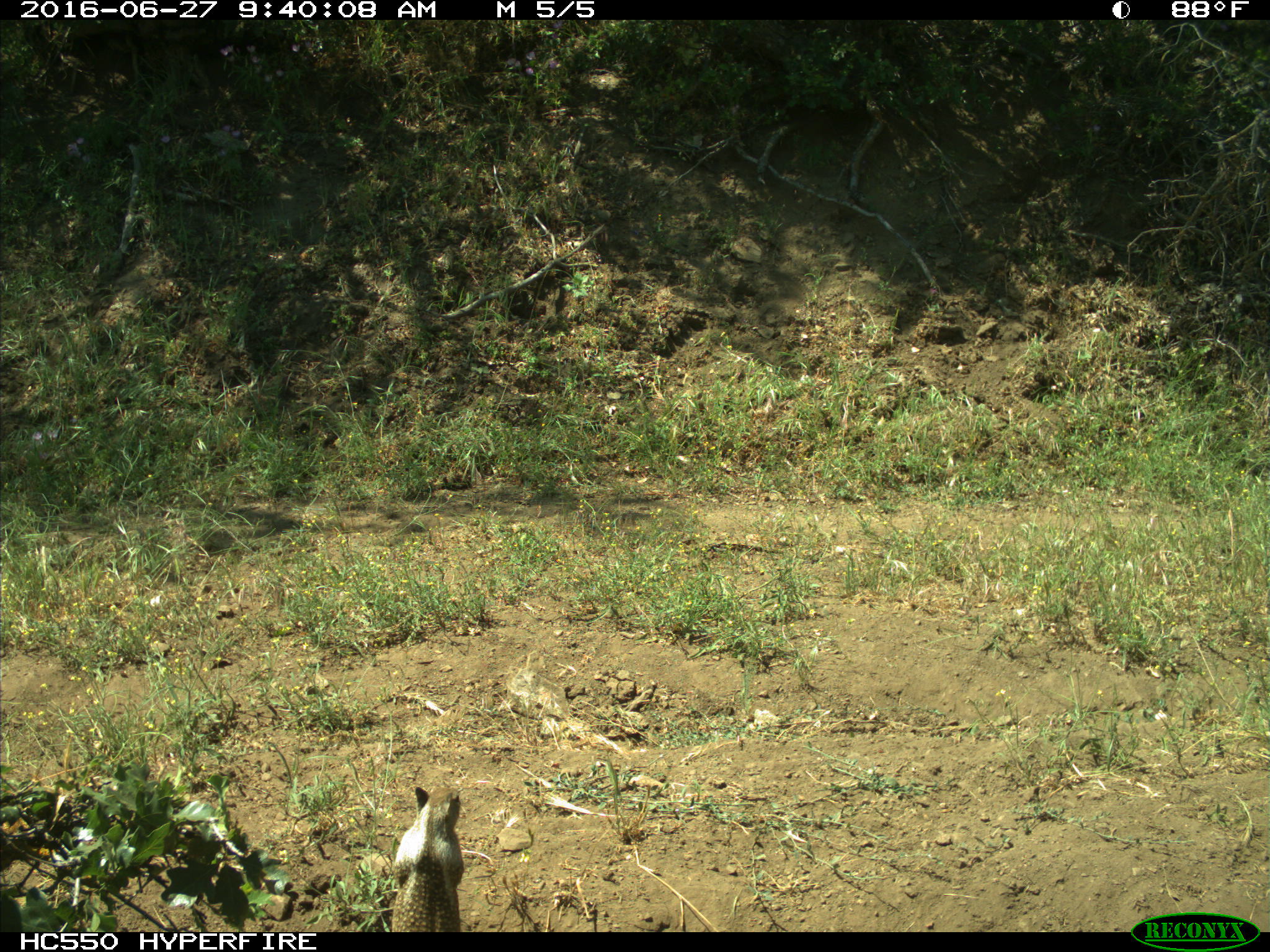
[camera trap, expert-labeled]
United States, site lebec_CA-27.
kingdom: Animalia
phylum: Chordata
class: Mammalia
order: Rodentia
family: Sciuridae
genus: Otospermophilus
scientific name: Otospermophilus beecheyi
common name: california ground squirrel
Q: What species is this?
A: Otospermophilus beecheyi (california ground squirrel).